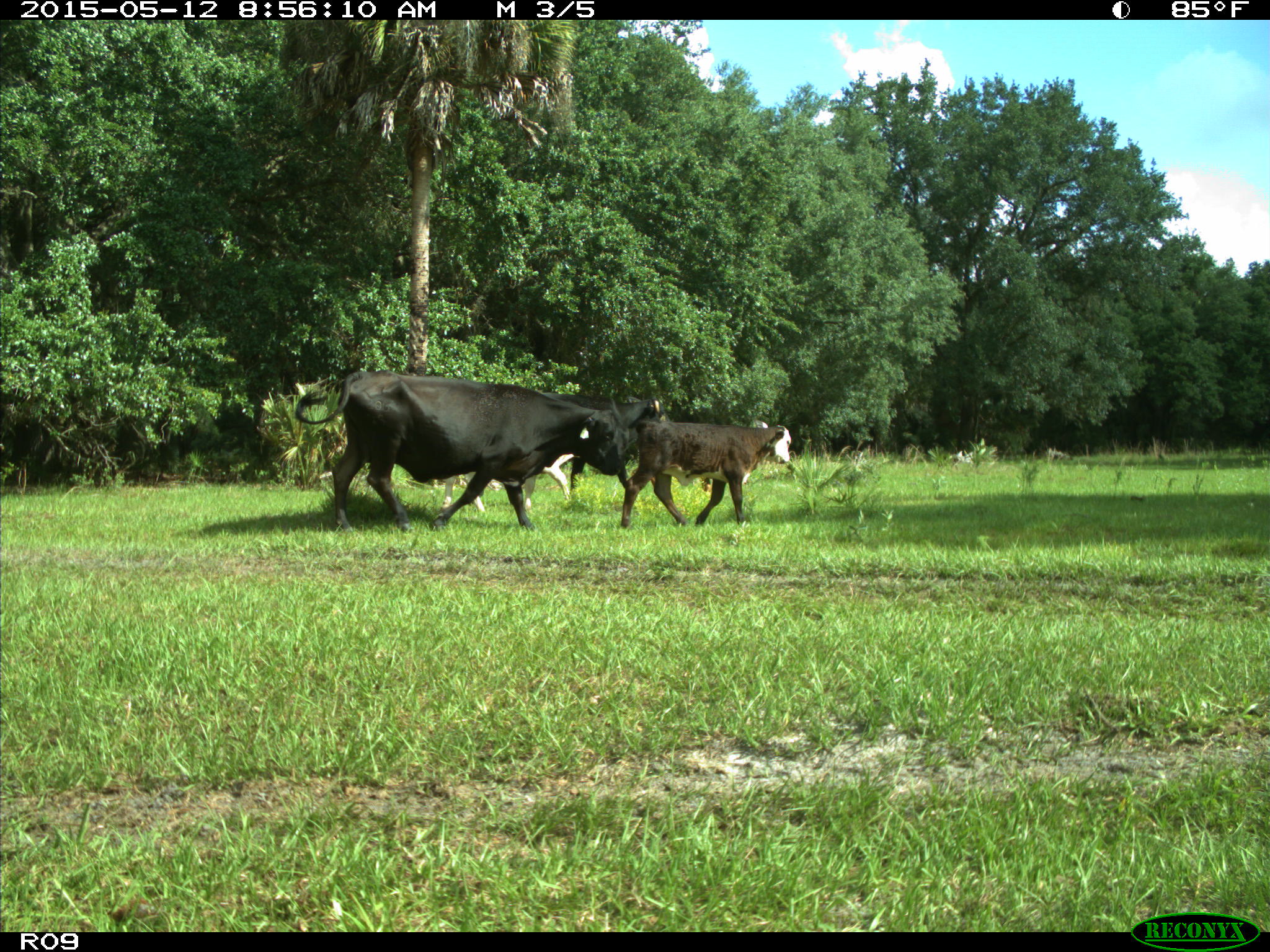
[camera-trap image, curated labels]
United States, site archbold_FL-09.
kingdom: Animalia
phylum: Chordata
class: Mammalia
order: Artiodactyla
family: Bovidae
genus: Bos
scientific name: Bos taurus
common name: domestic cow